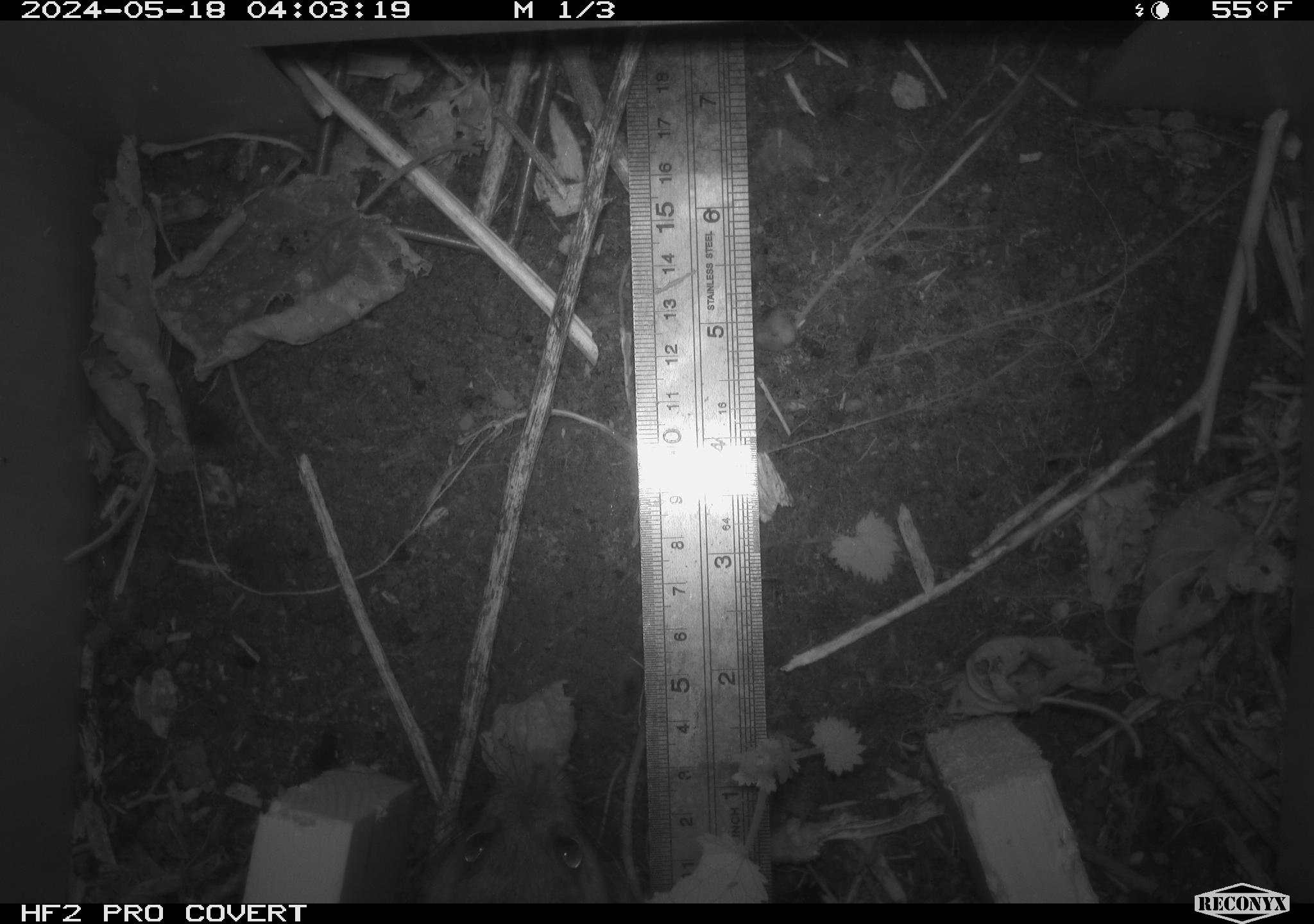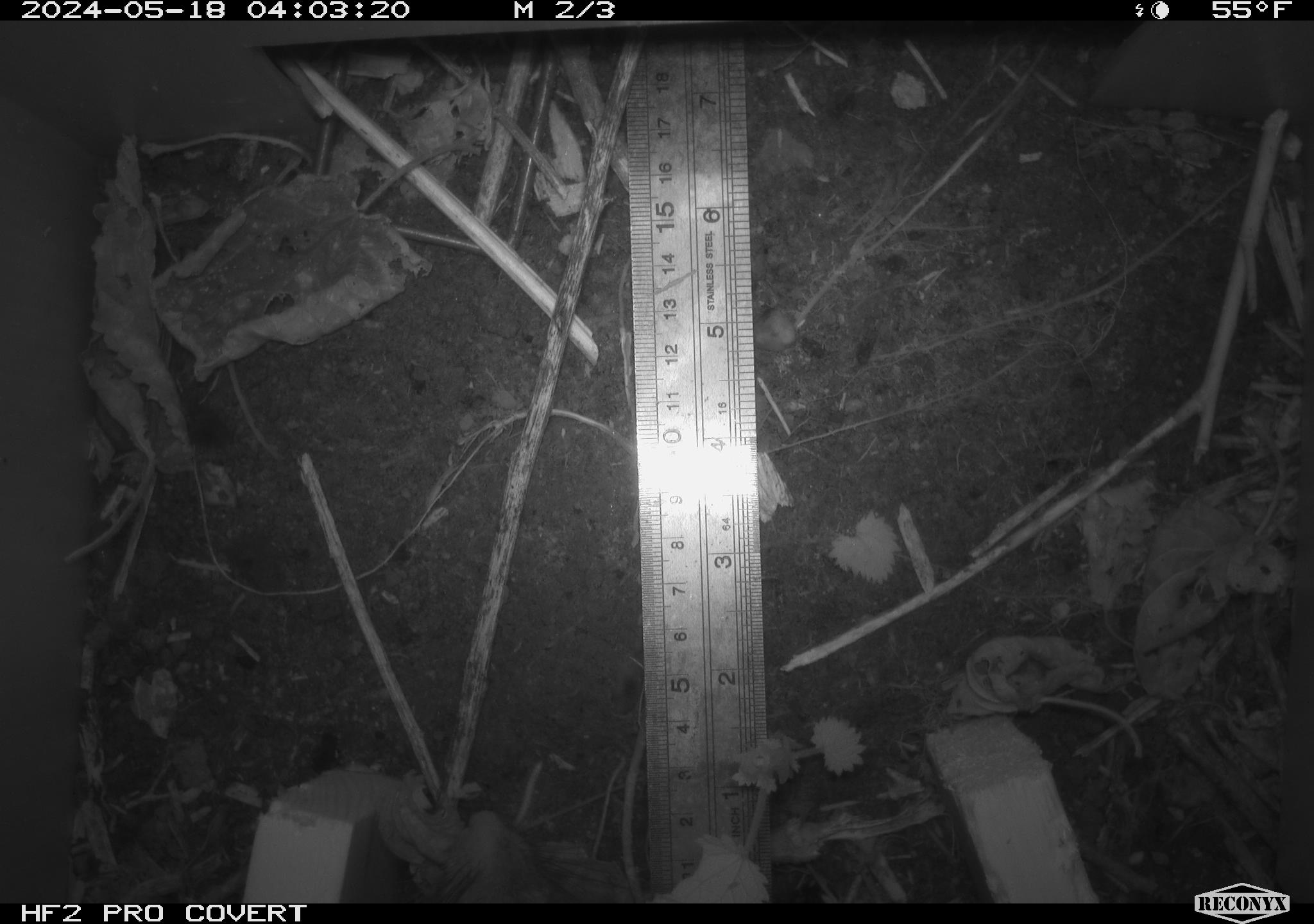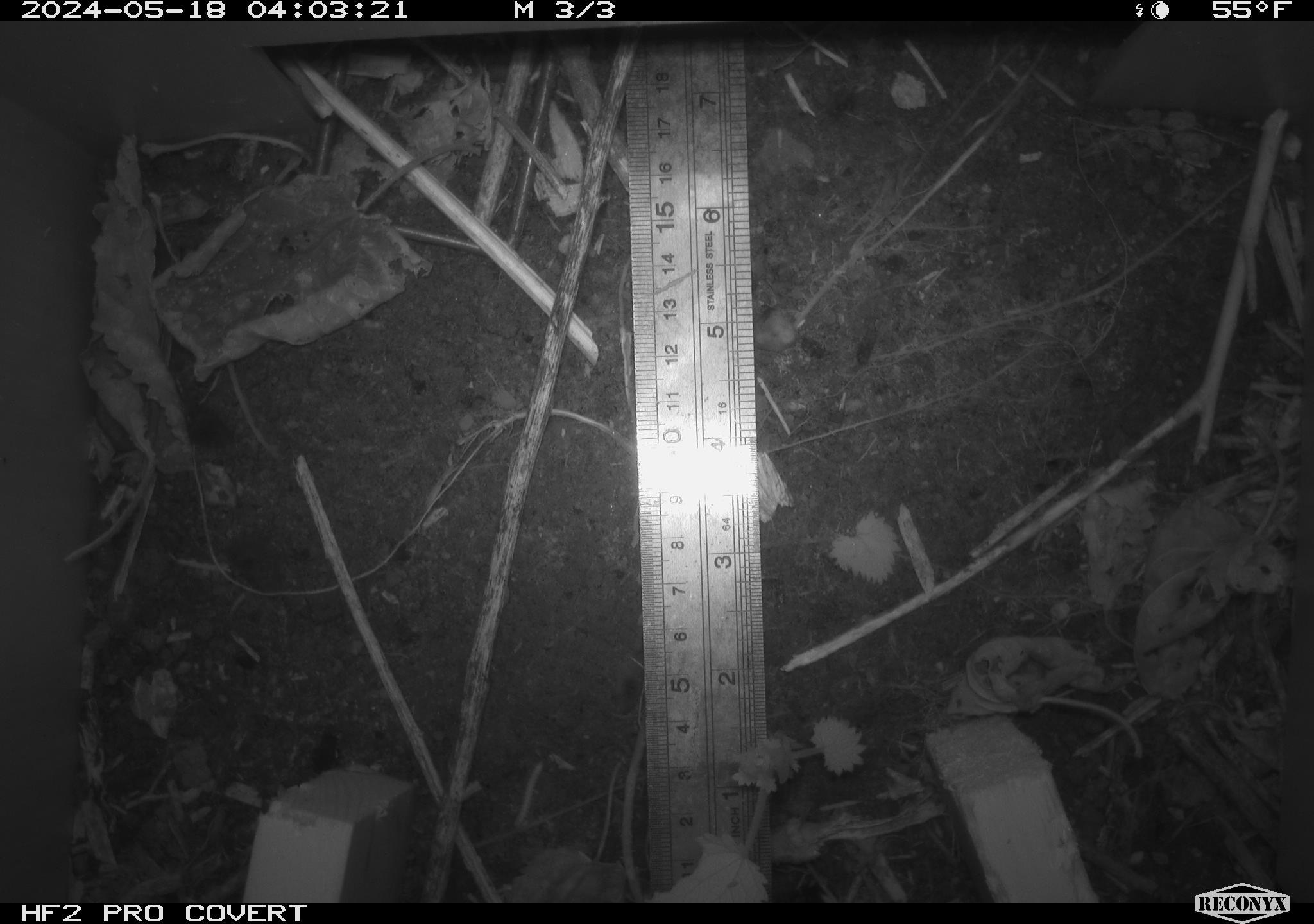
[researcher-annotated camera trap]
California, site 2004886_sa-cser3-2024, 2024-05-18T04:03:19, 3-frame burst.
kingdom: Animalia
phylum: Chordata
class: Mammalia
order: Rodentia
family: Muridae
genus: Rattus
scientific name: Rattus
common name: rat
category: rattus species